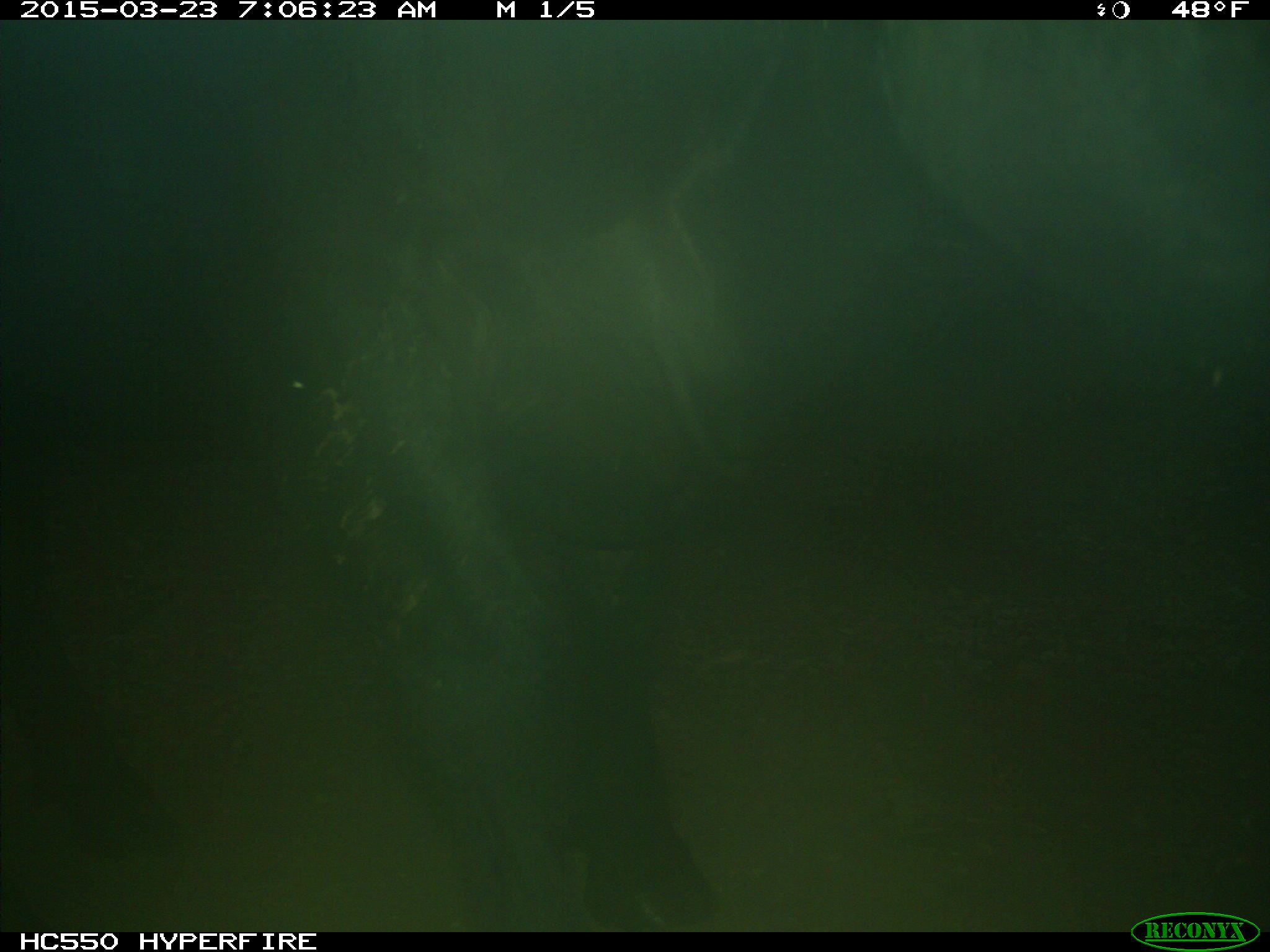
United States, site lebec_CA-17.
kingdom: Animalia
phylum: Chordata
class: Mammalia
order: Artiodactyla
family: Bovidae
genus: Bos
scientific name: Bos taurus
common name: domestic cow